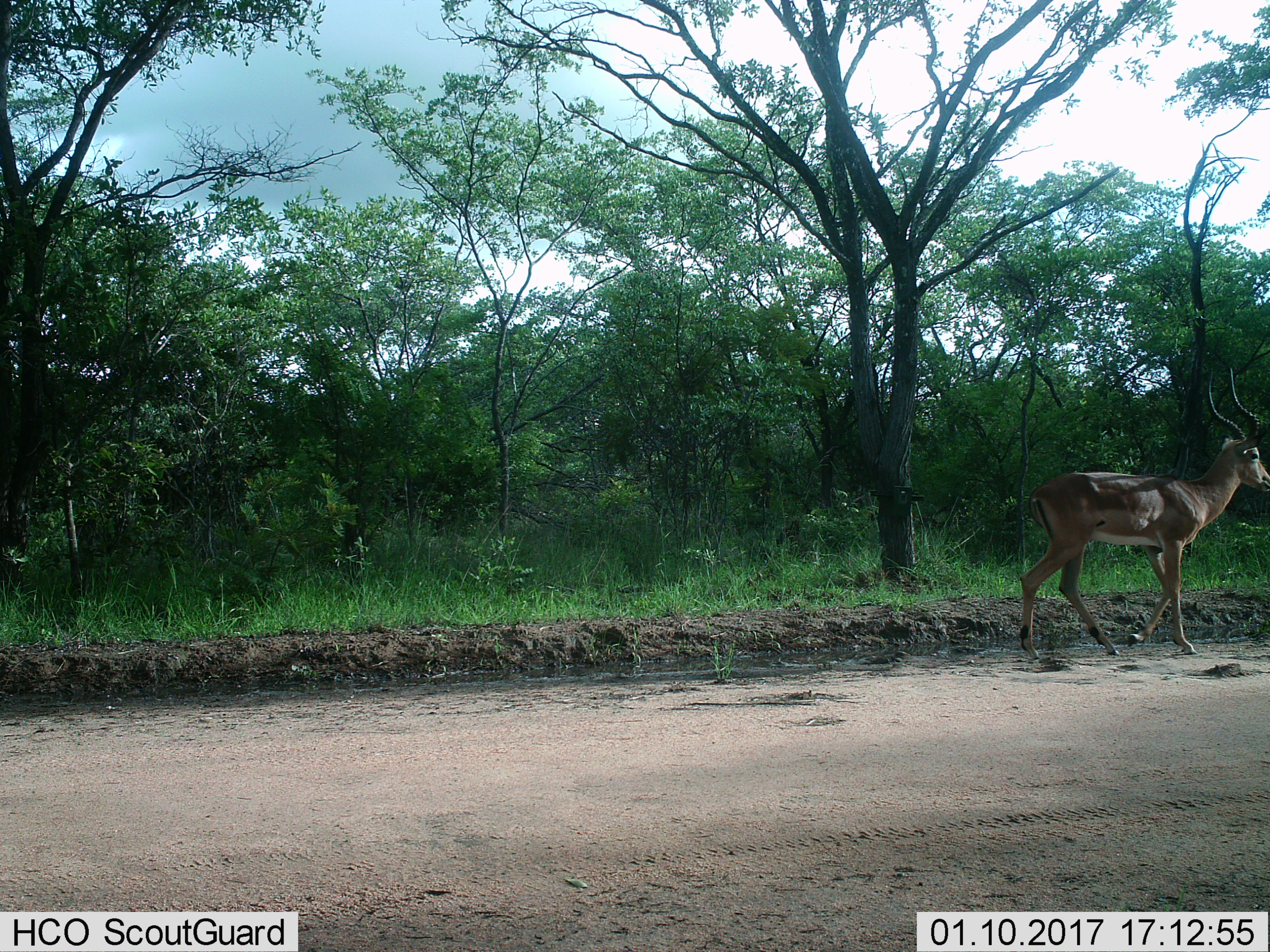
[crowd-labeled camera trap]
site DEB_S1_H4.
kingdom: Animalia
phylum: Chordata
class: Mammalia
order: Artiodactyla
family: Bovidae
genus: Aepyceros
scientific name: Aepyceros melampus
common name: impala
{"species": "impala (Aepyceros melampus)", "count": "1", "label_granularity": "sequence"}